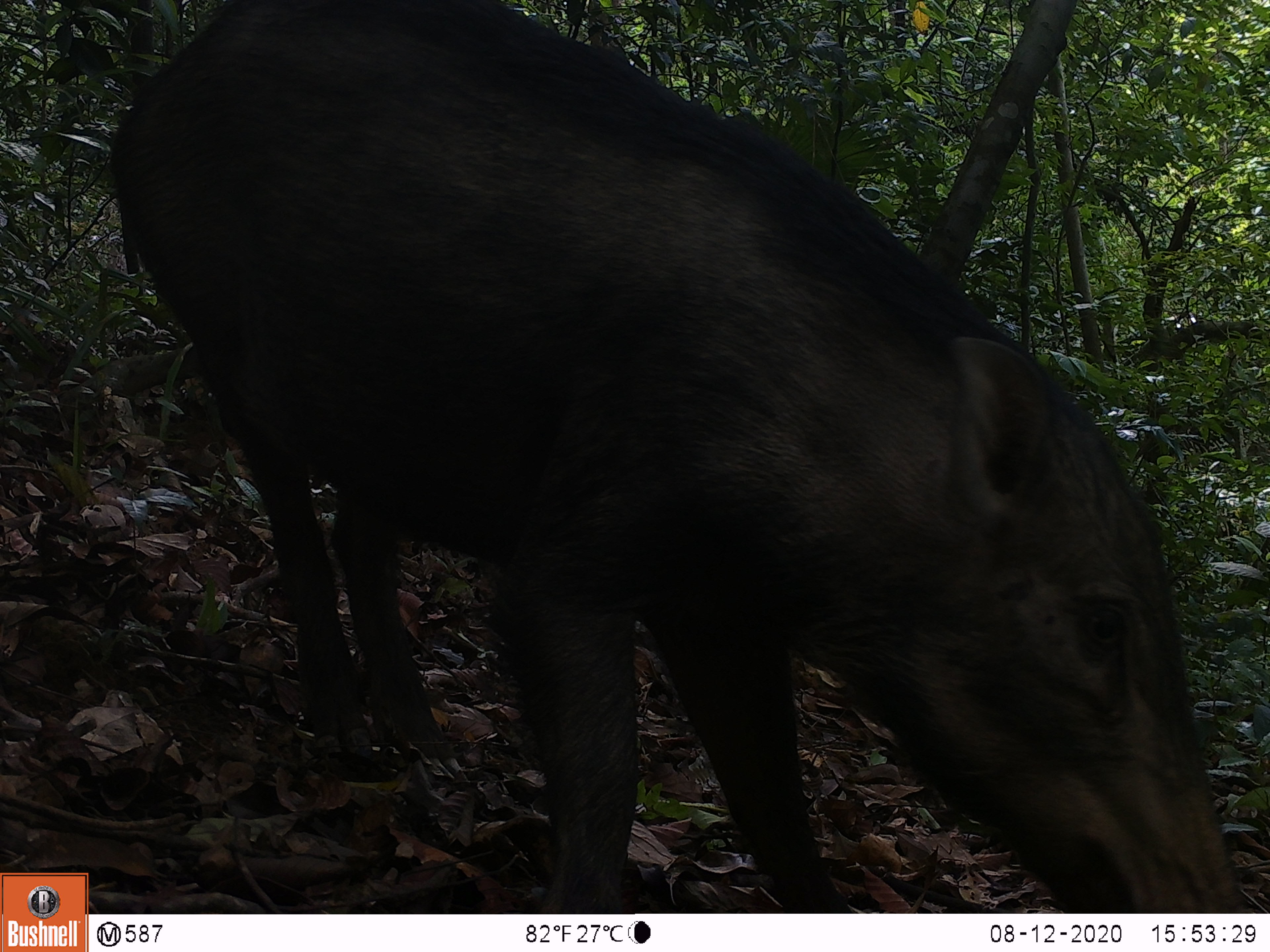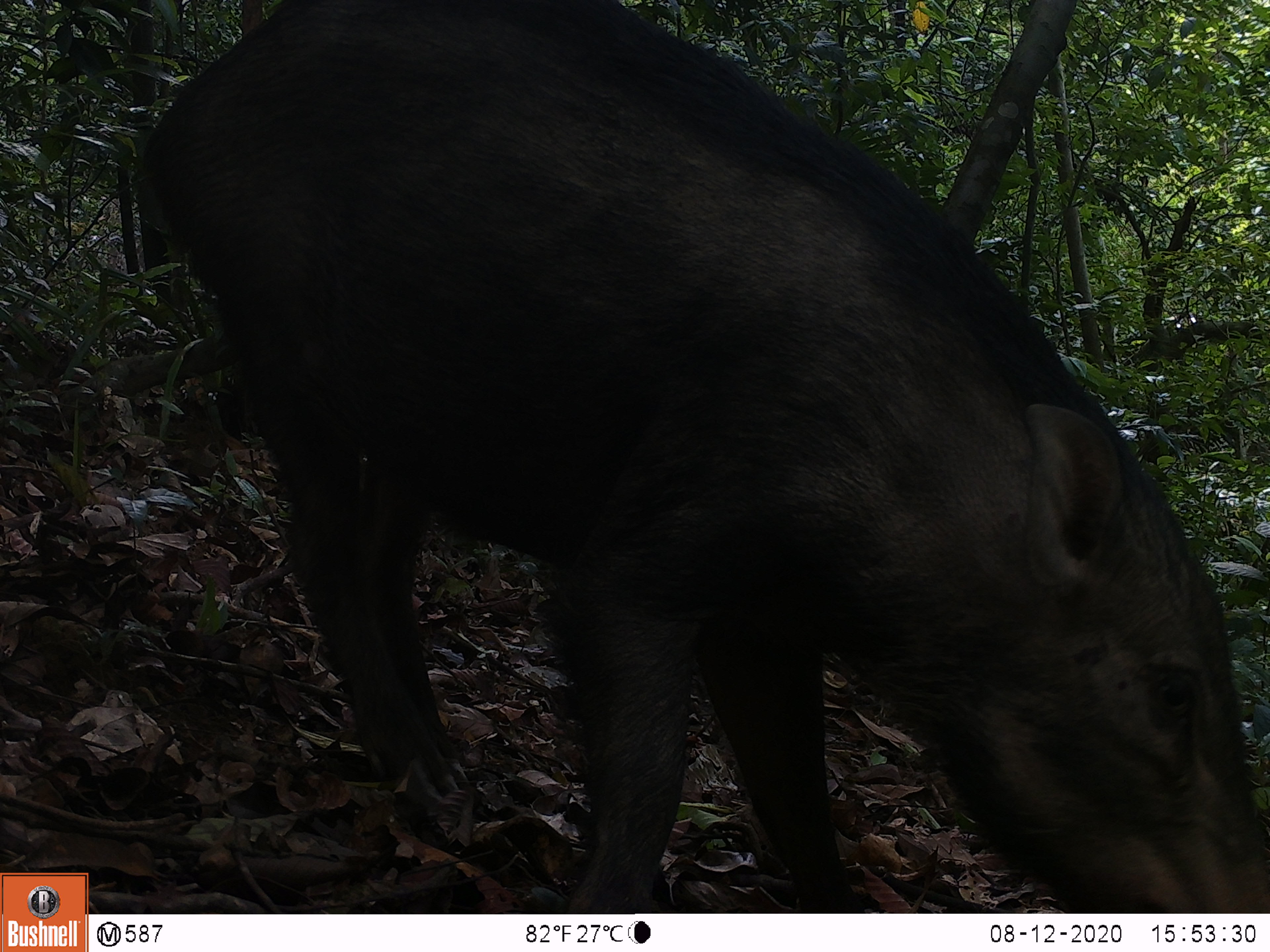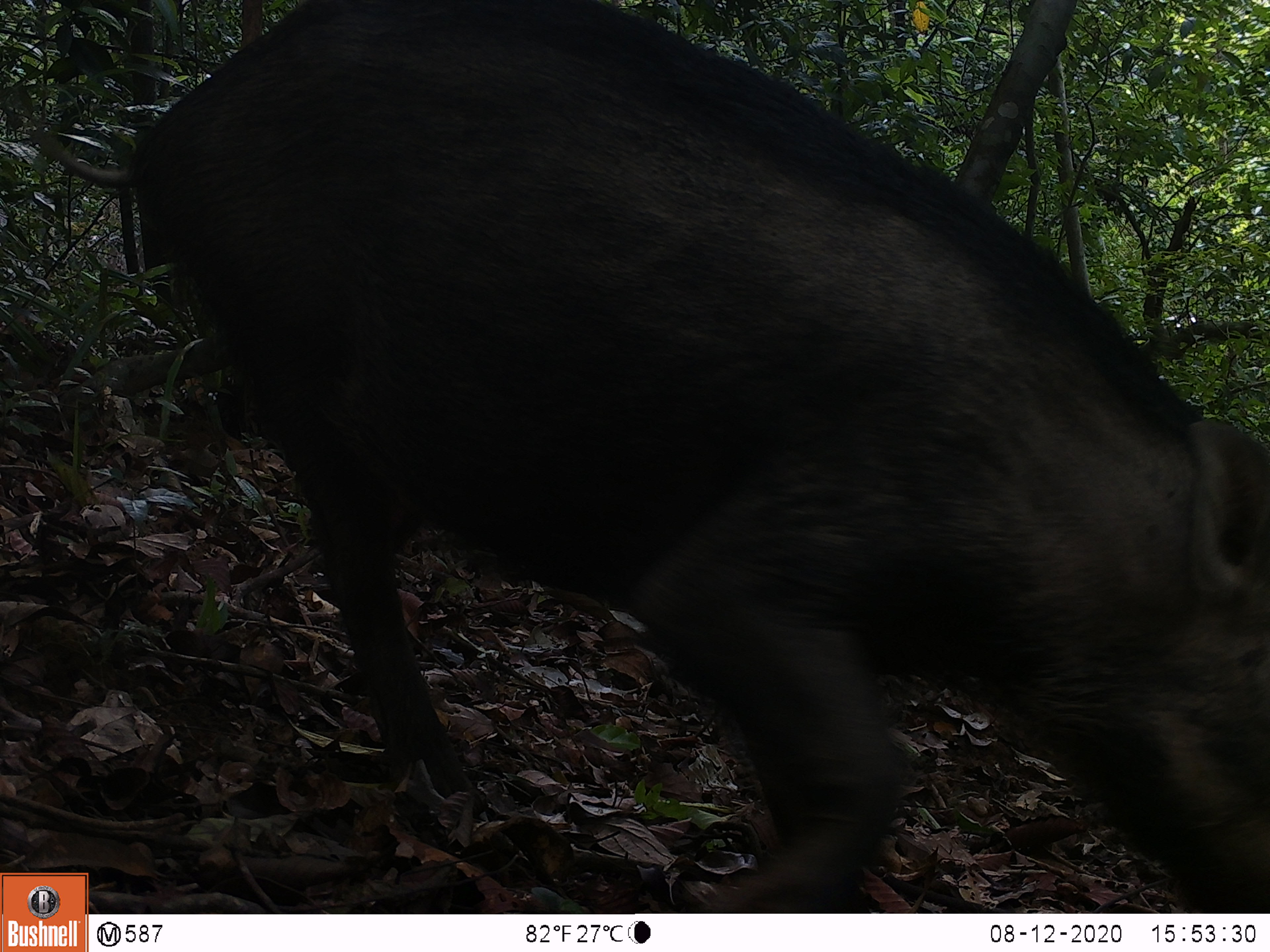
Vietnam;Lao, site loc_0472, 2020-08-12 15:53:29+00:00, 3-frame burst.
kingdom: Animalia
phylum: Chordata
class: Mammalia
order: Artiodactyla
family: Suidae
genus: Sus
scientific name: Sus scrofa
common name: eurasian wild pig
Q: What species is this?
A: Eurasian wild pig (Sus scrofa).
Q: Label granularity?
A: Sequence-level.